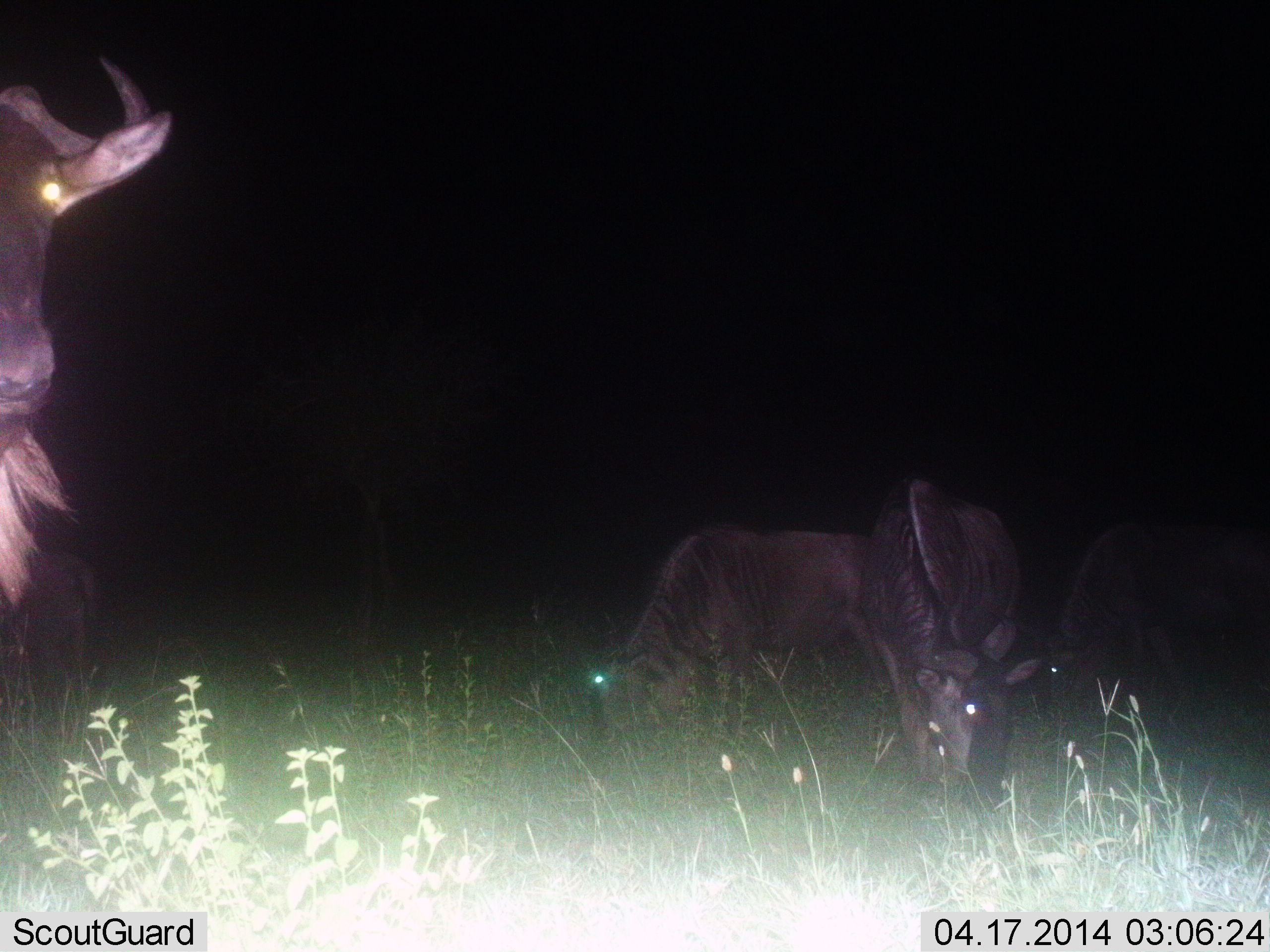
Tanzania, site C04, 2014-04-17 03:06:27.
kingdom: Animalia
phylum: Chordata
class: Mammalia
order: Artiodactyla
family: Bovidae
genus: Connochaetes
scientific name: Connochaetes taurinus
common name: blue wildebeest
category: wildebeest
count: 4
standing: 69%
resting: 0%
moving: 0%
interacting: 3%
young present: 0%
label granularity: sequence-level